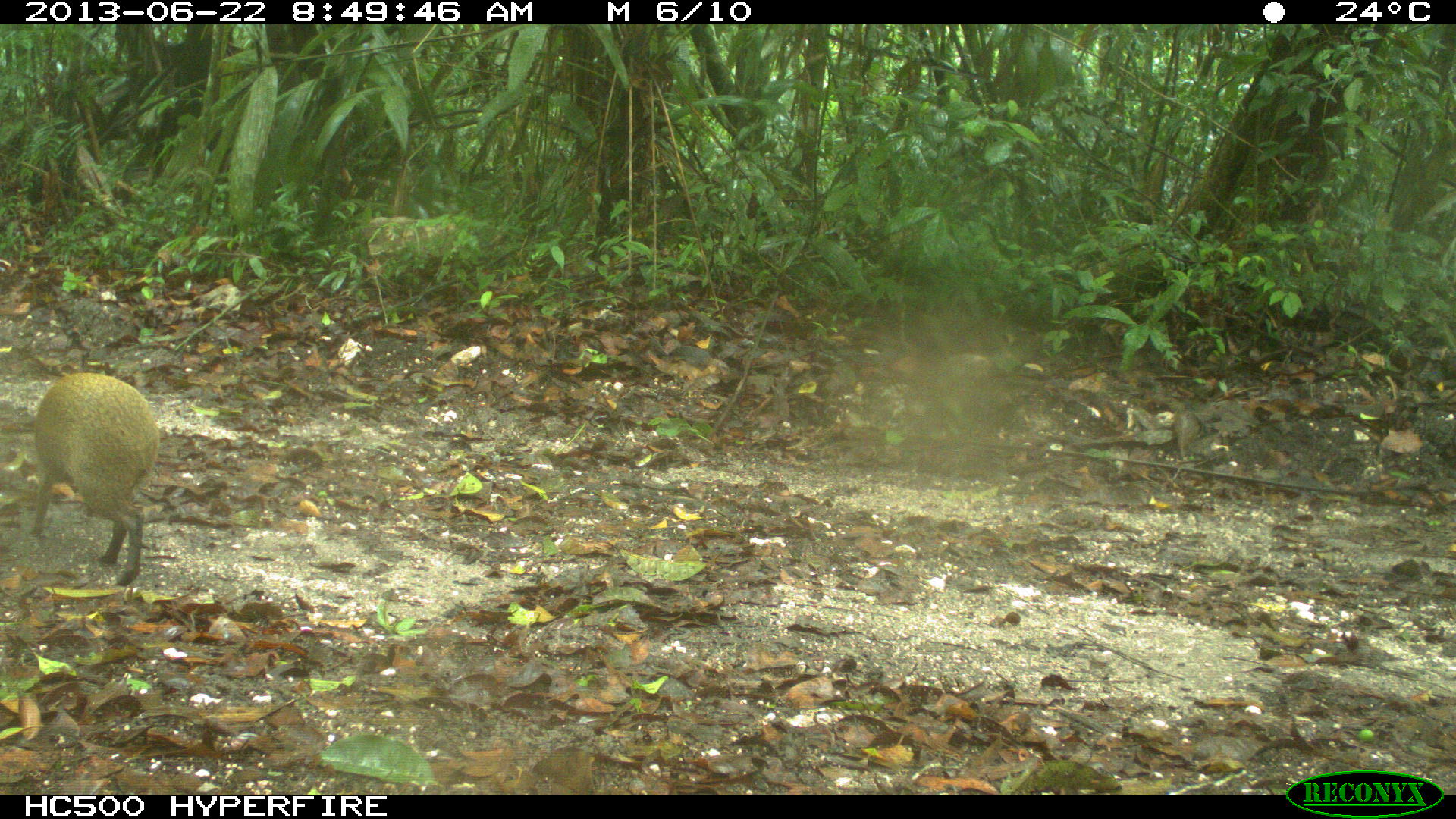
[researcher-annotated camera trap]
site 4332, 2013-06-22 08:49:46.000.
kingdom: Animalia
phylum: Chordata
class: Mammalia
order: Rodentia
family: Dasyproctidae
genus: Dasyprocta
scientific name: Dasyprocta punctata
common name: central american agouti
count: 1